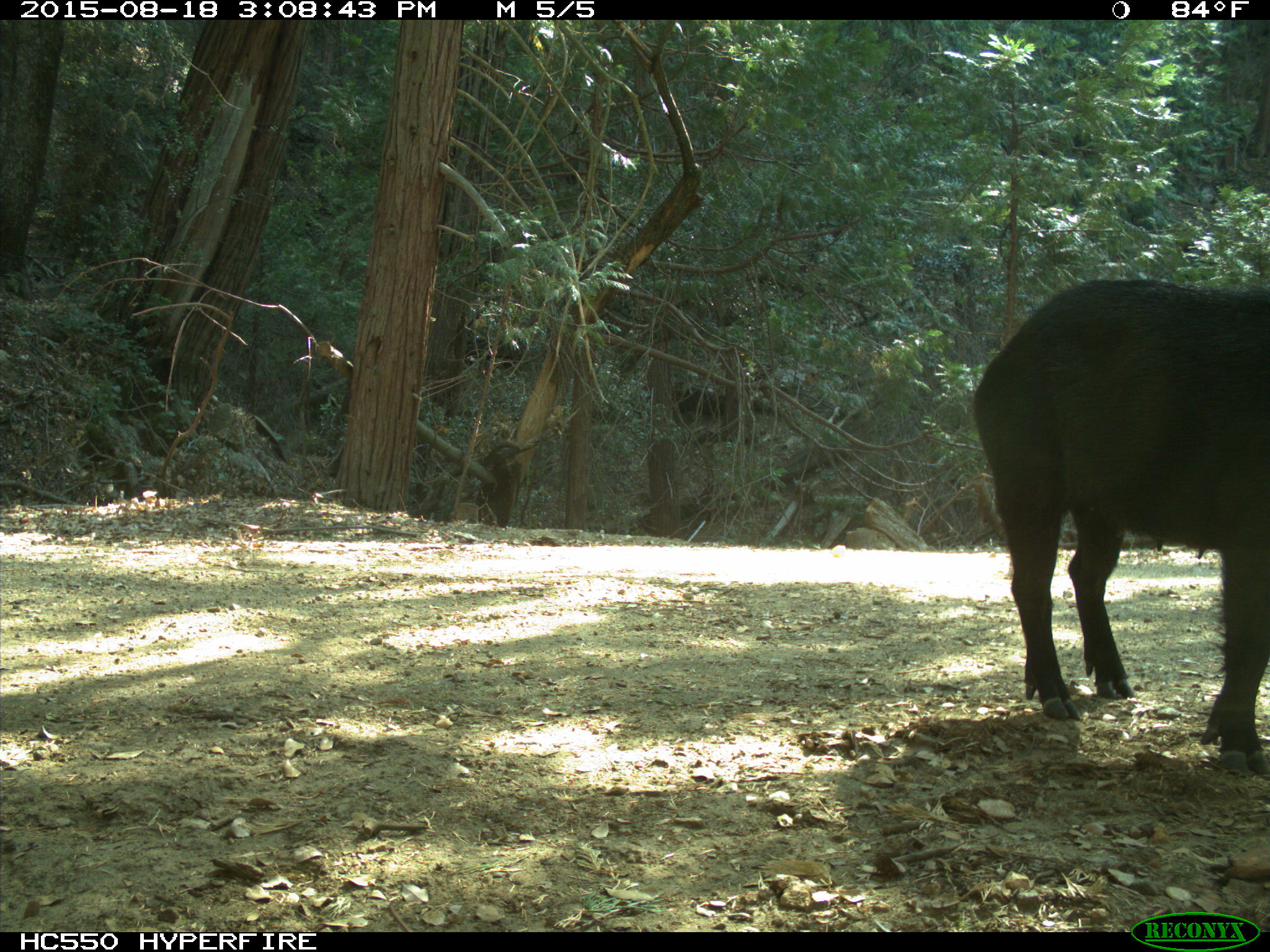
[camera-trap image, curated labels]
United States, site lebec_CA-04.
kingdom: Animalia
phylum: Chordata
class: Mammalia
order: Artiodactyla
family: Suidae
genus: Sus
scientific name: Sus scrofa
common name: wild boar